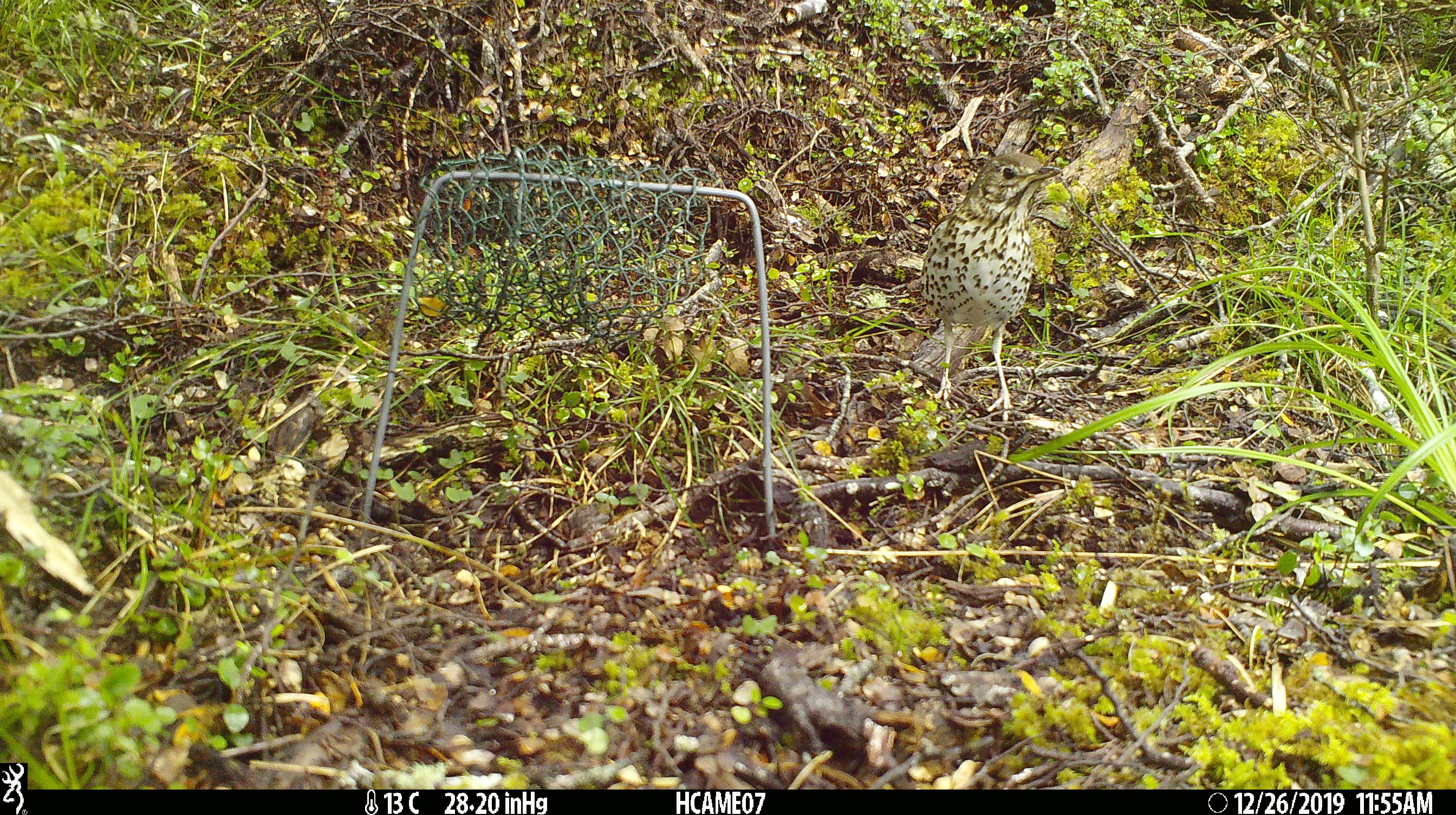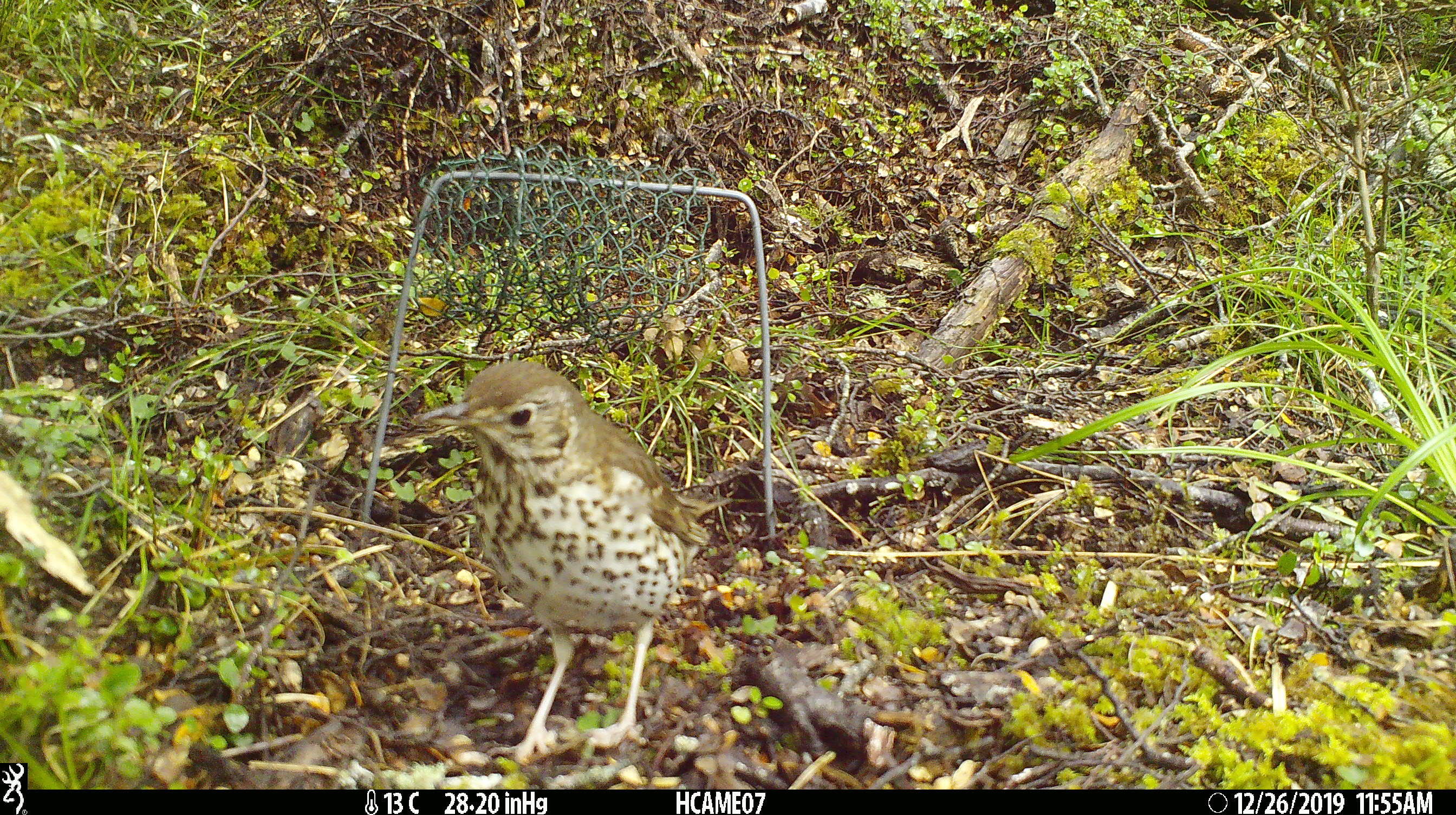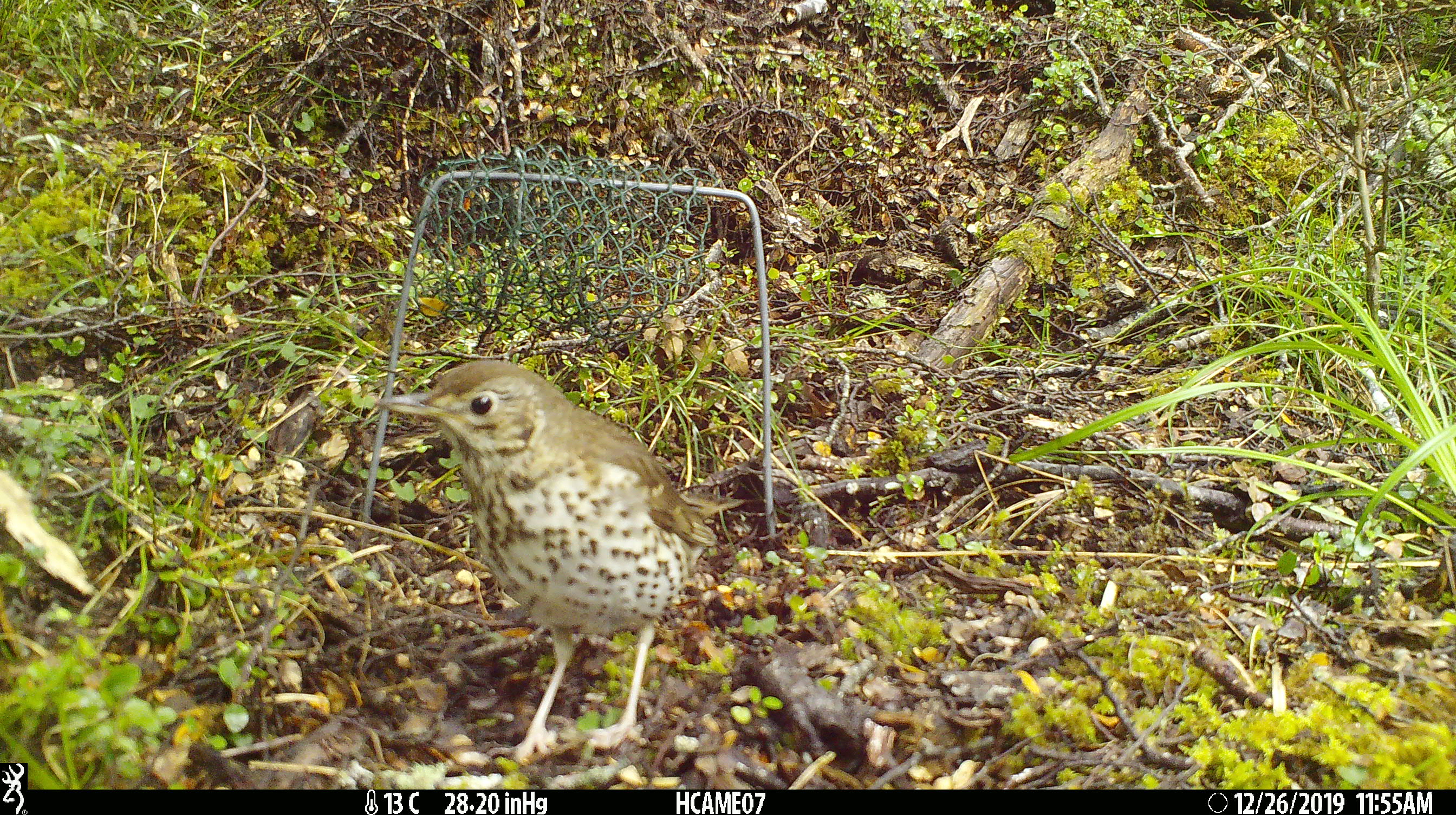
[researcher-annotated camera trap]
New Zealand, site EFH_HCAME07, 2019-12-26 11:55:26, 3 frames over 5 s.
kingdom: Animalia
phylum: Chordata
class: Aves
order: Passeriformes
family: Turdidae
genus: Turdus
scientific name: Turdus philomelos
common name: song thrush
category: thrush